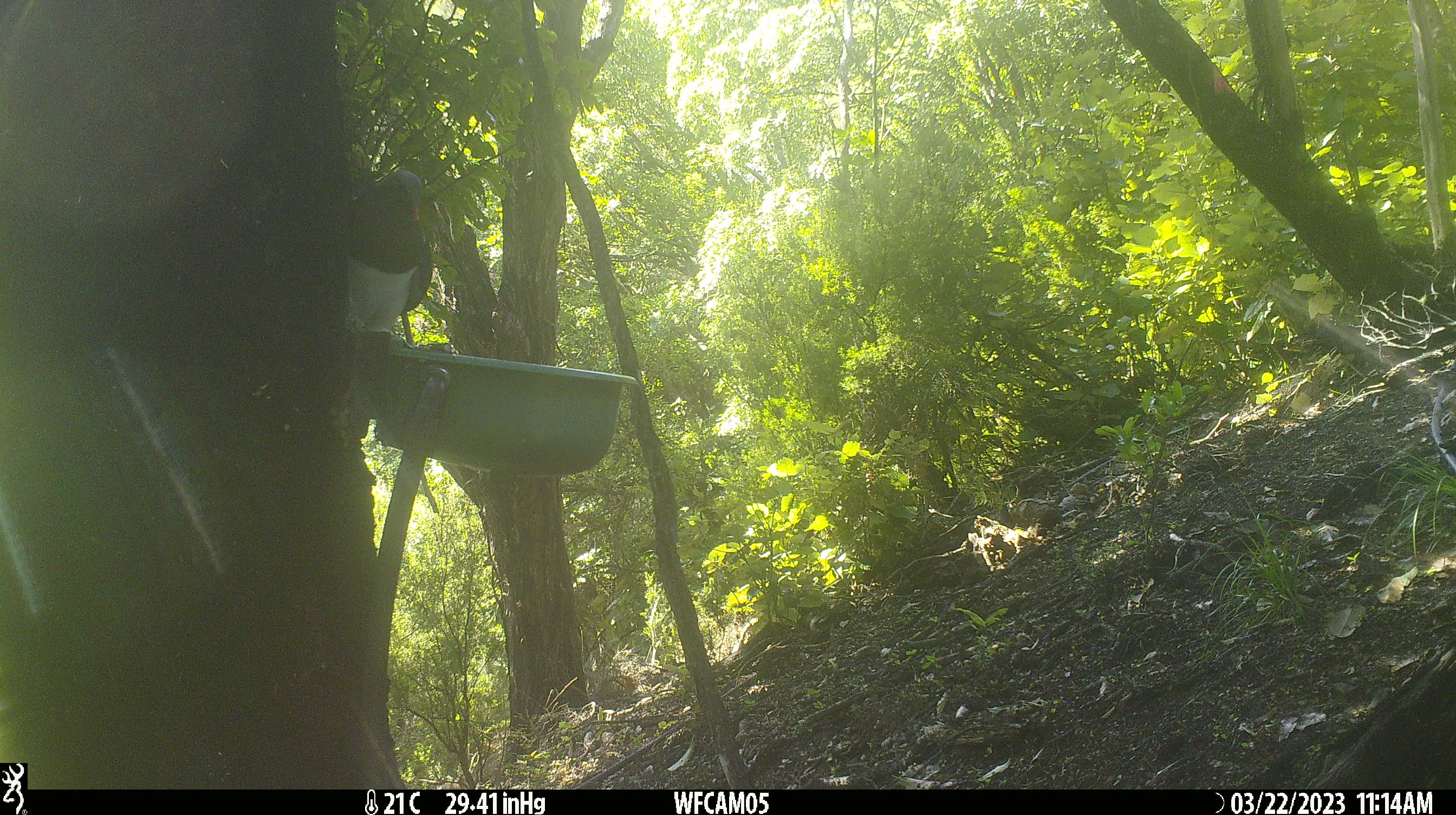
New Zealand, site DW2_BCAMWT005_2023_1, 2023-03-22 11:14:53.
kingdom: Animalia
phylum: Chordata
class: Aves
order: Columbiformes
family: Columbidae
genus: Hemiphaga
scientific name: Hemiphaga novaeseelandiae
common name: new zealand pigeon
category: kereru